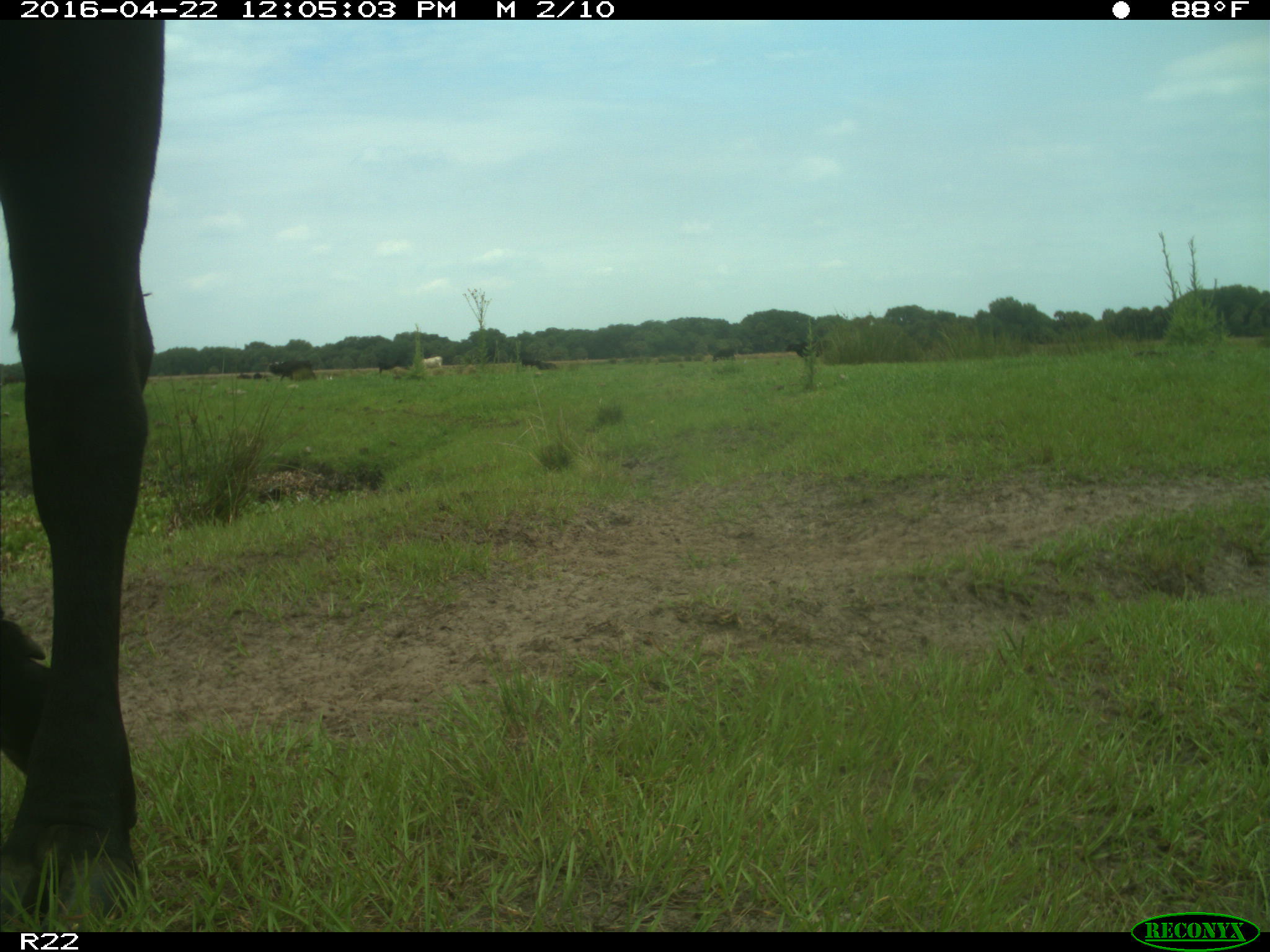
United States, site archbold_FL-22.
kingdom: Animalia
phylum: Chordata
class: Mammalia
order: Artiodactyla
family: Bovidae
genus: Bos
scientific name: Bos taurus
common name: domestic cow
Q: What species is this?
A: Bos taurus (domestic cow).